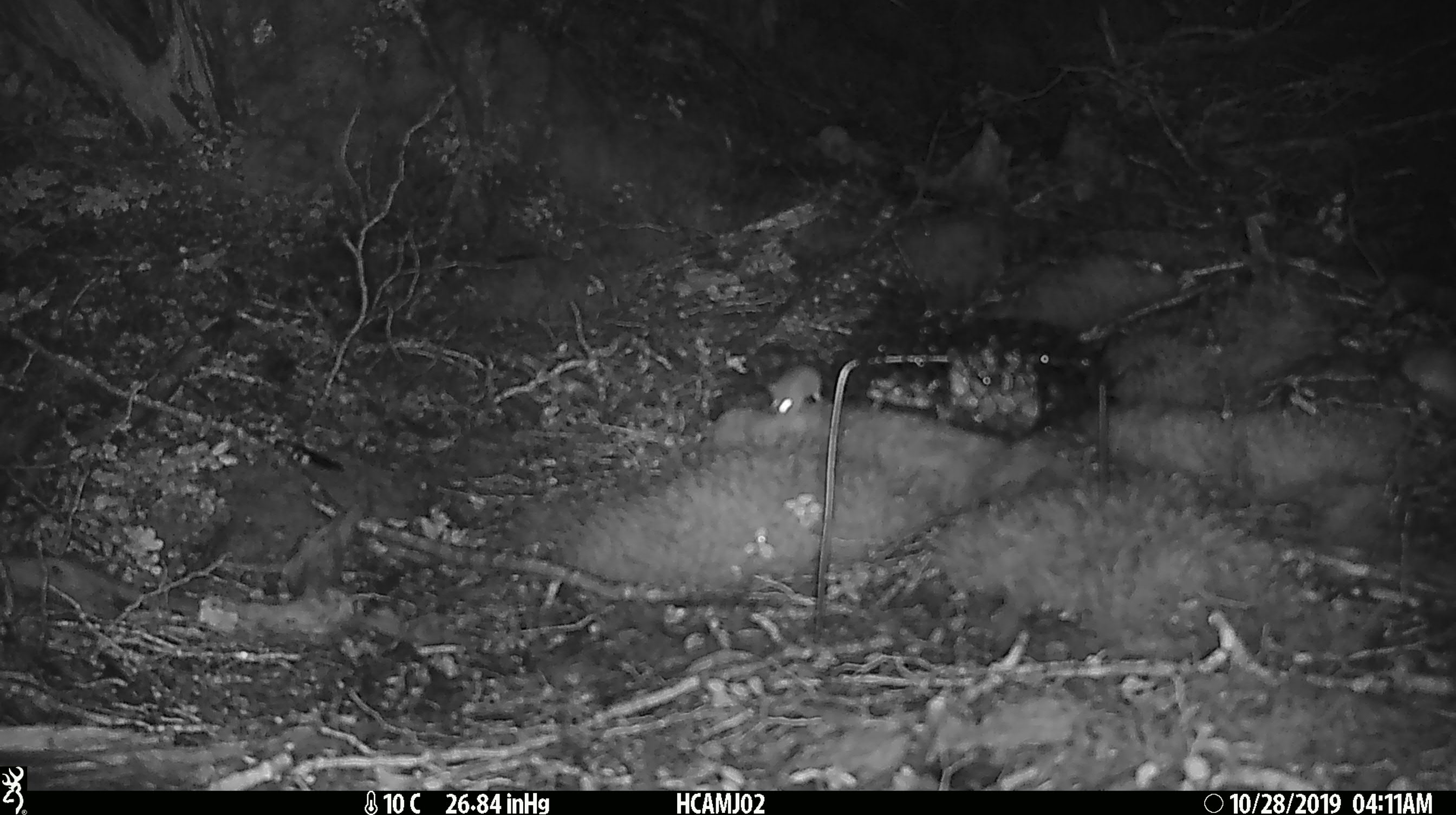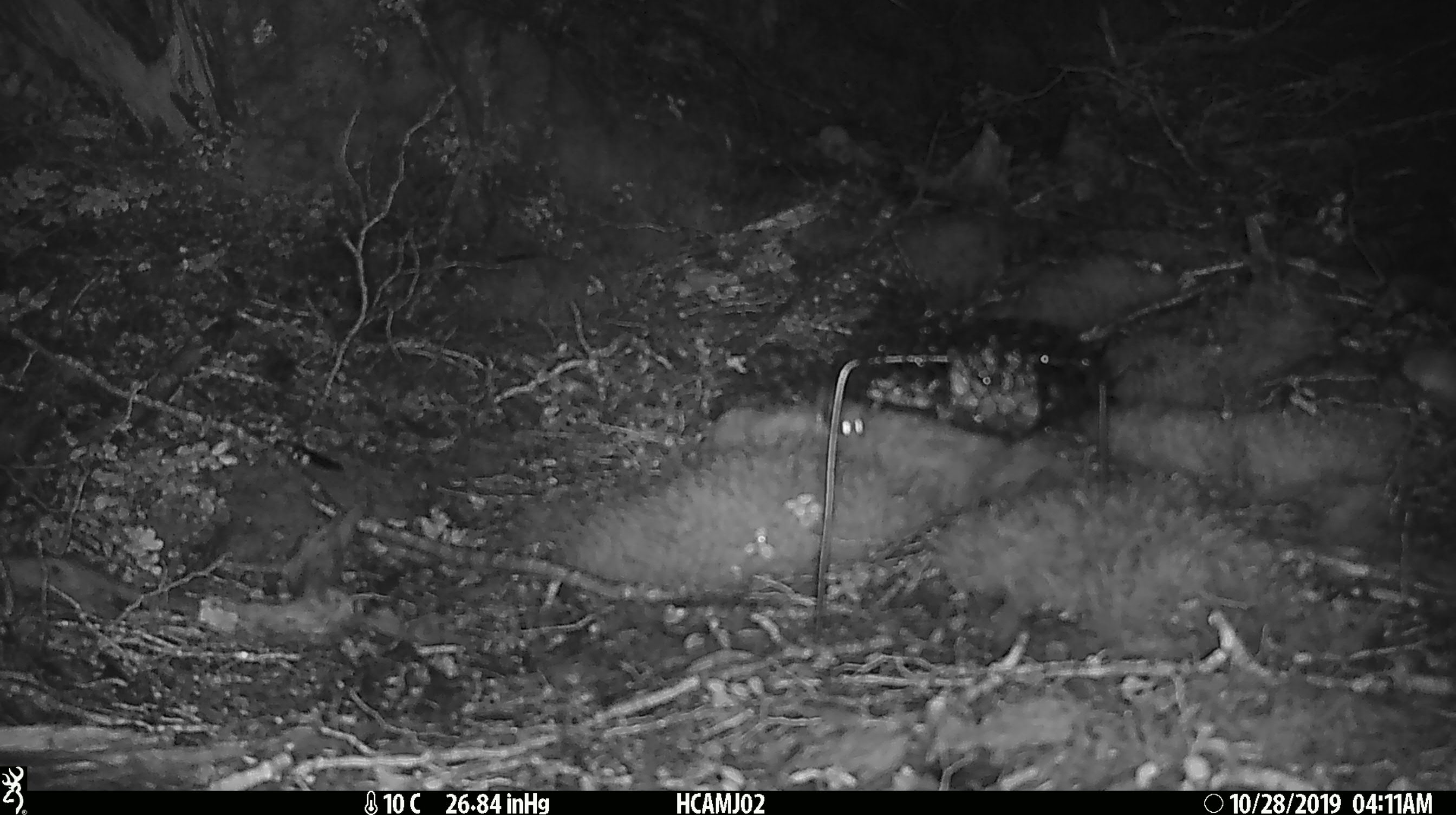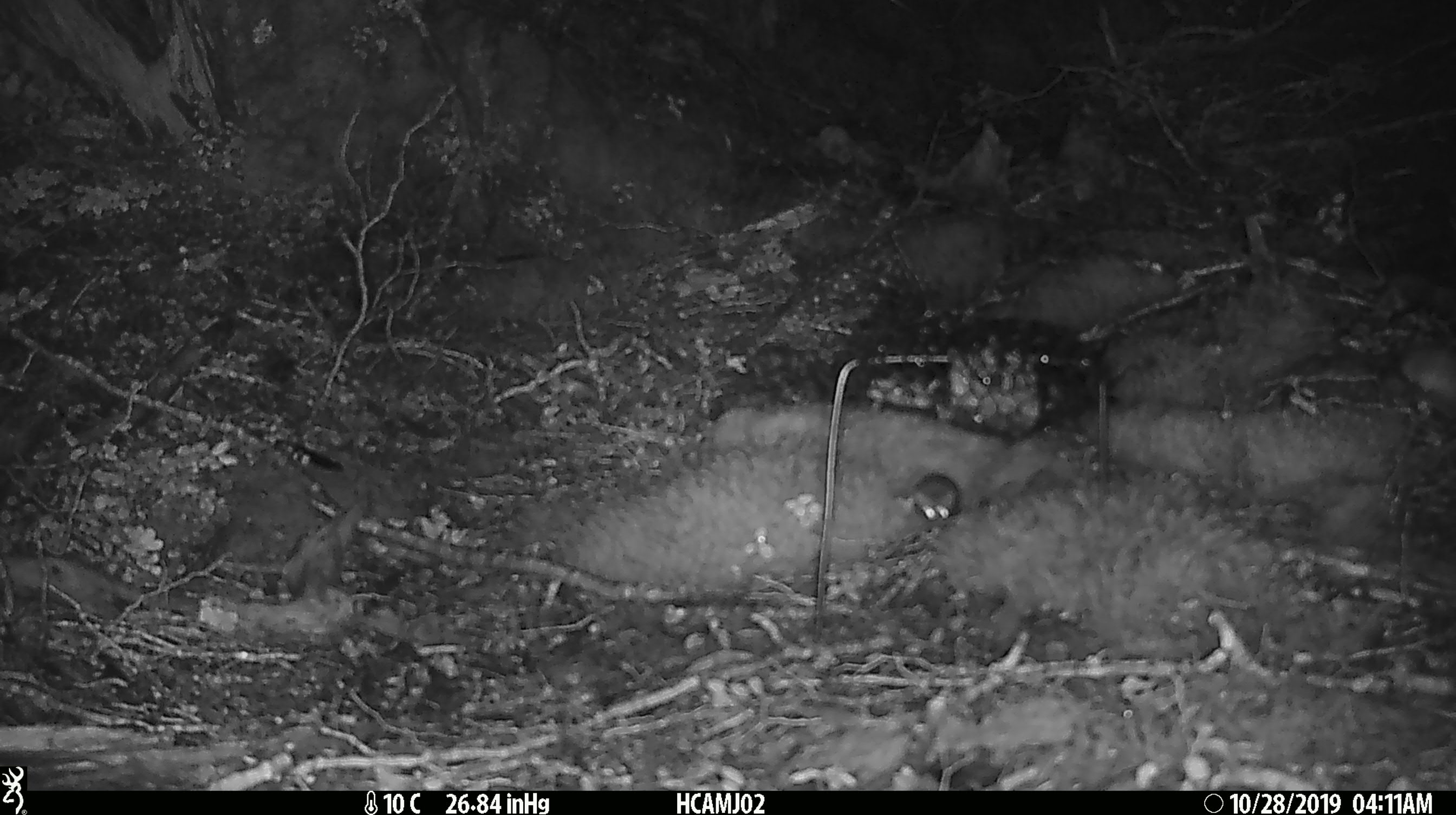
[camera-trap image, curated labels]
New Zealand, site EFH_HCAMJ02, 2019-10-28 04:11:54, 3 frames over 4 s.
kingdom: Animalia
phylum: Chordata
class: Mammalia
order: Rodentia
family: Muridae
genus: Mus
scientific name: Mus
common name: mouse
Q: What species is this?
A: Mouse (Mus).